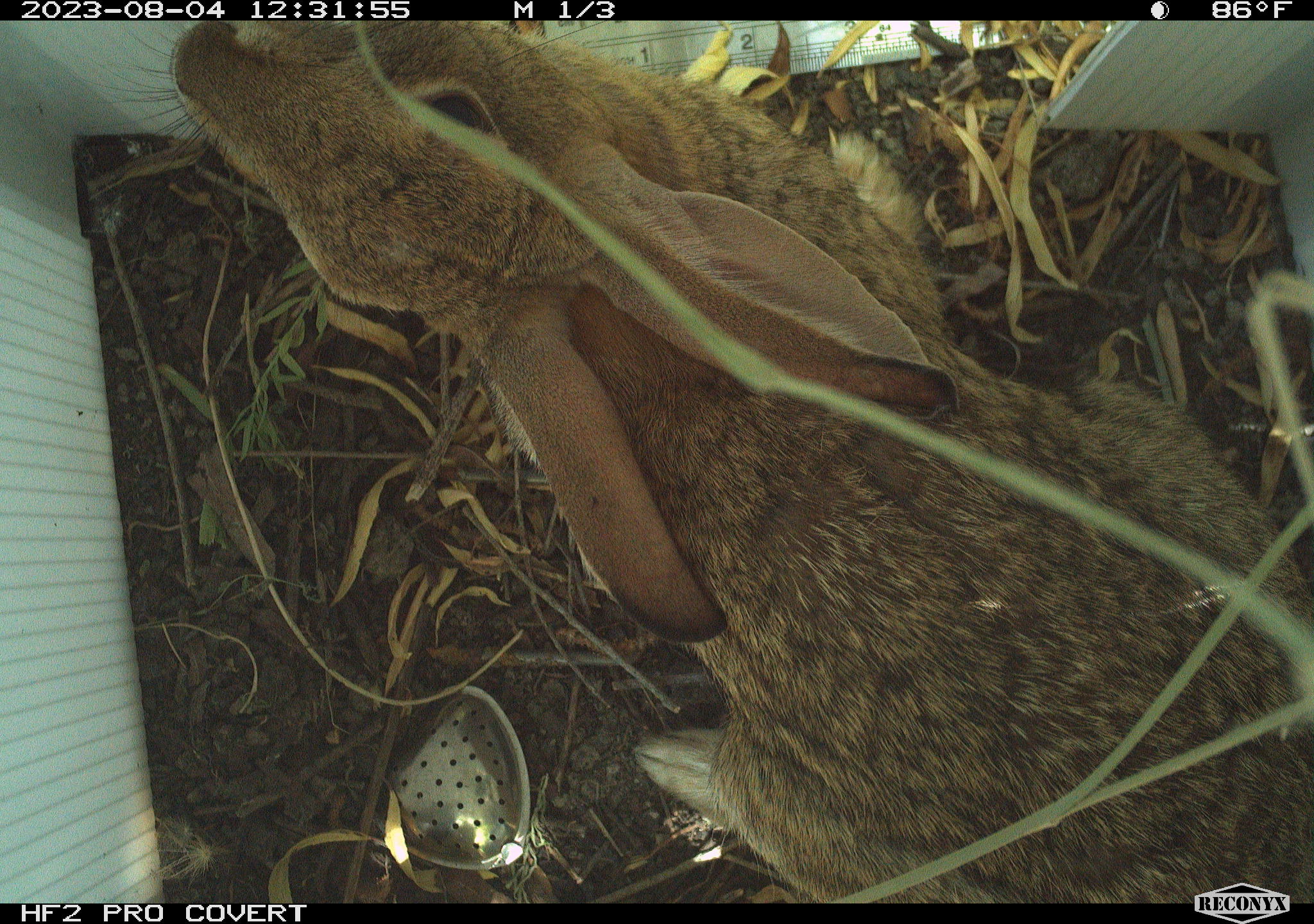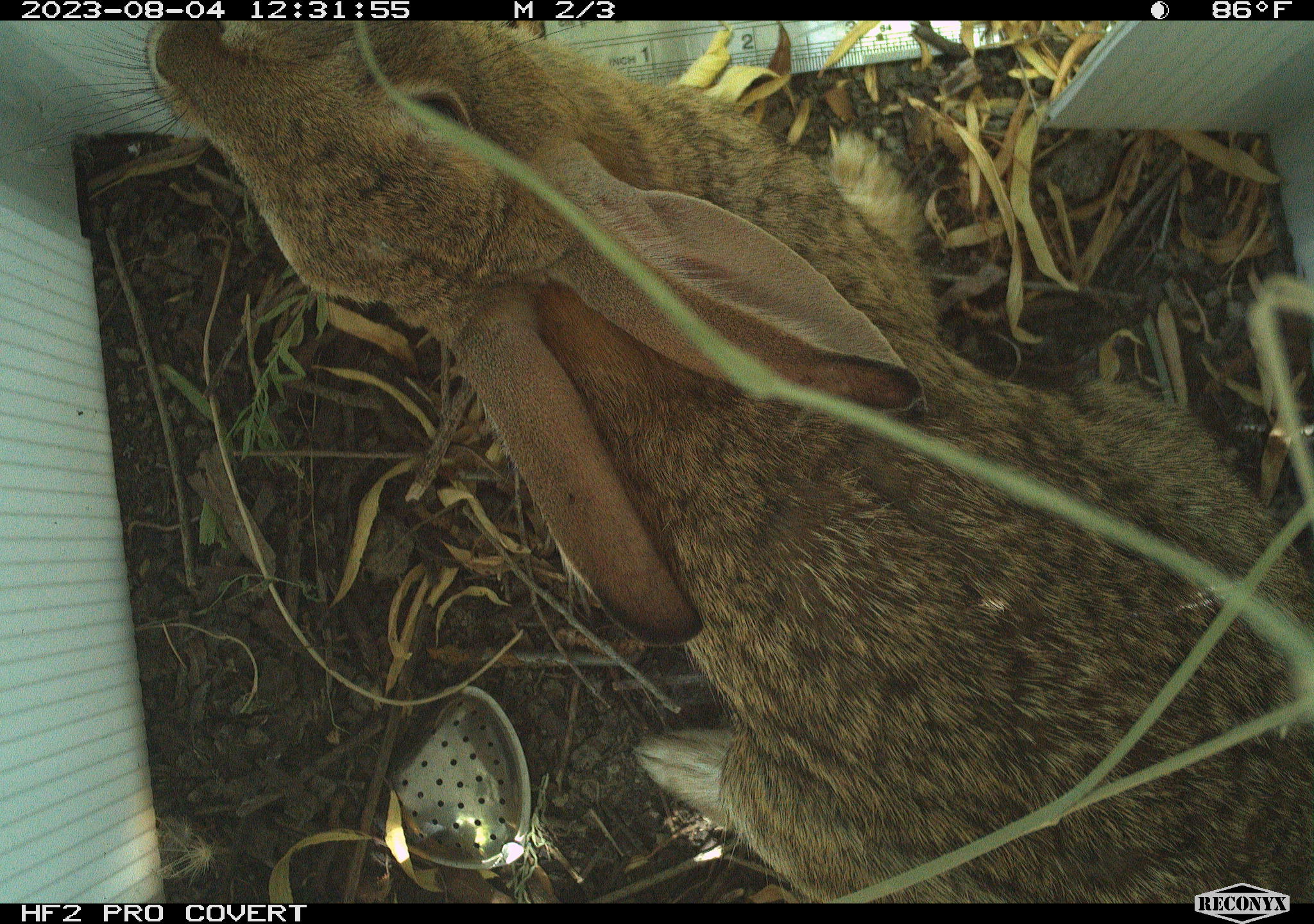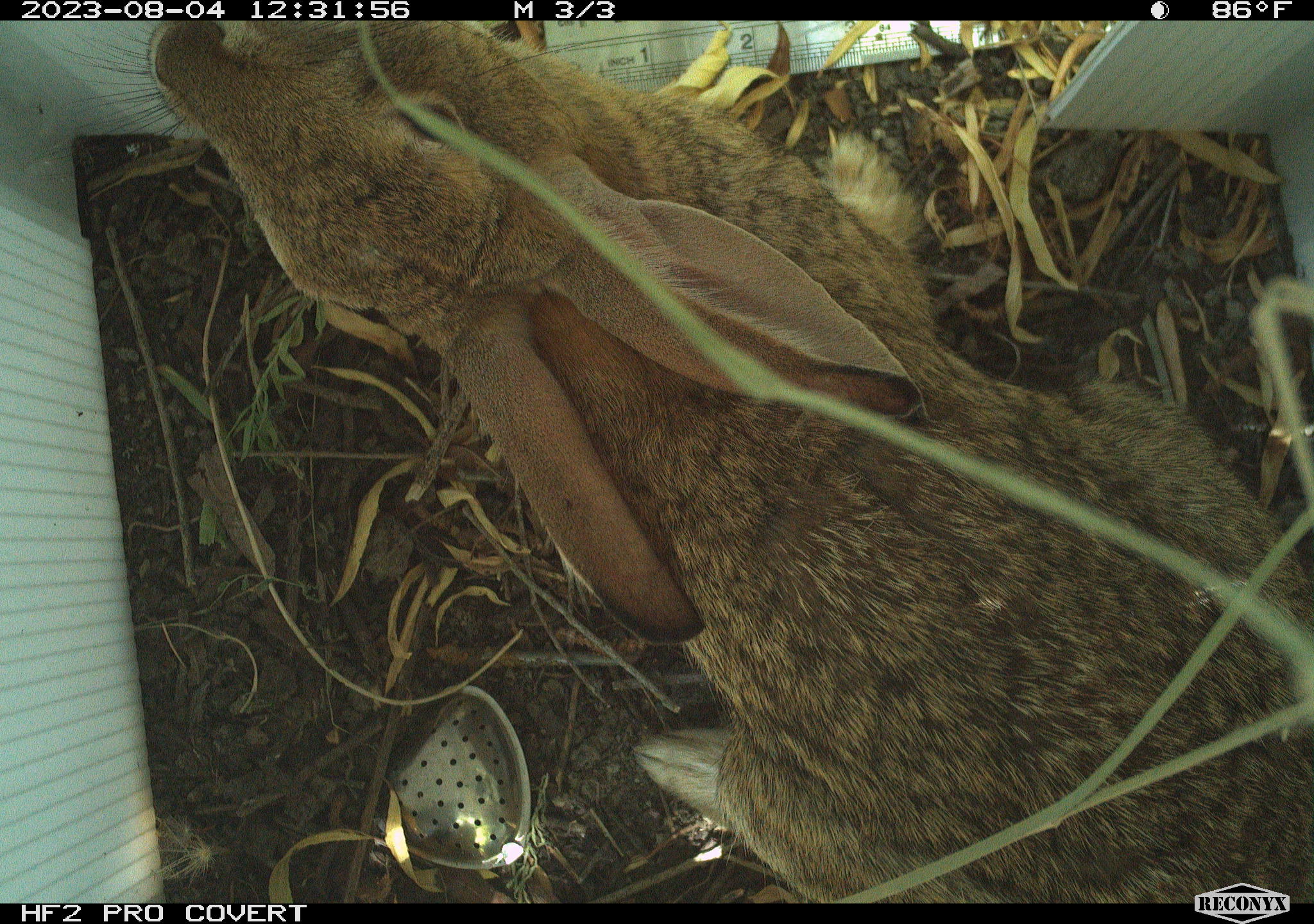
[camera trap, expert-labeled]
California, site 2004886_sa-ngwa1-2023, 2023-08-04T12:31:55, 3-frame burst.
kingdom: Animalia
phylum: Chordata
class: Mammalia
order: Lagomorpha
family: Leporidae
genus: Sylvilagus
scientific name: Sylvilagus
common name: cottontail rabbits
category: sylvilagus species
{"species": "sylvilagus species (cottontail rabbits) (Sylvilagus)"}